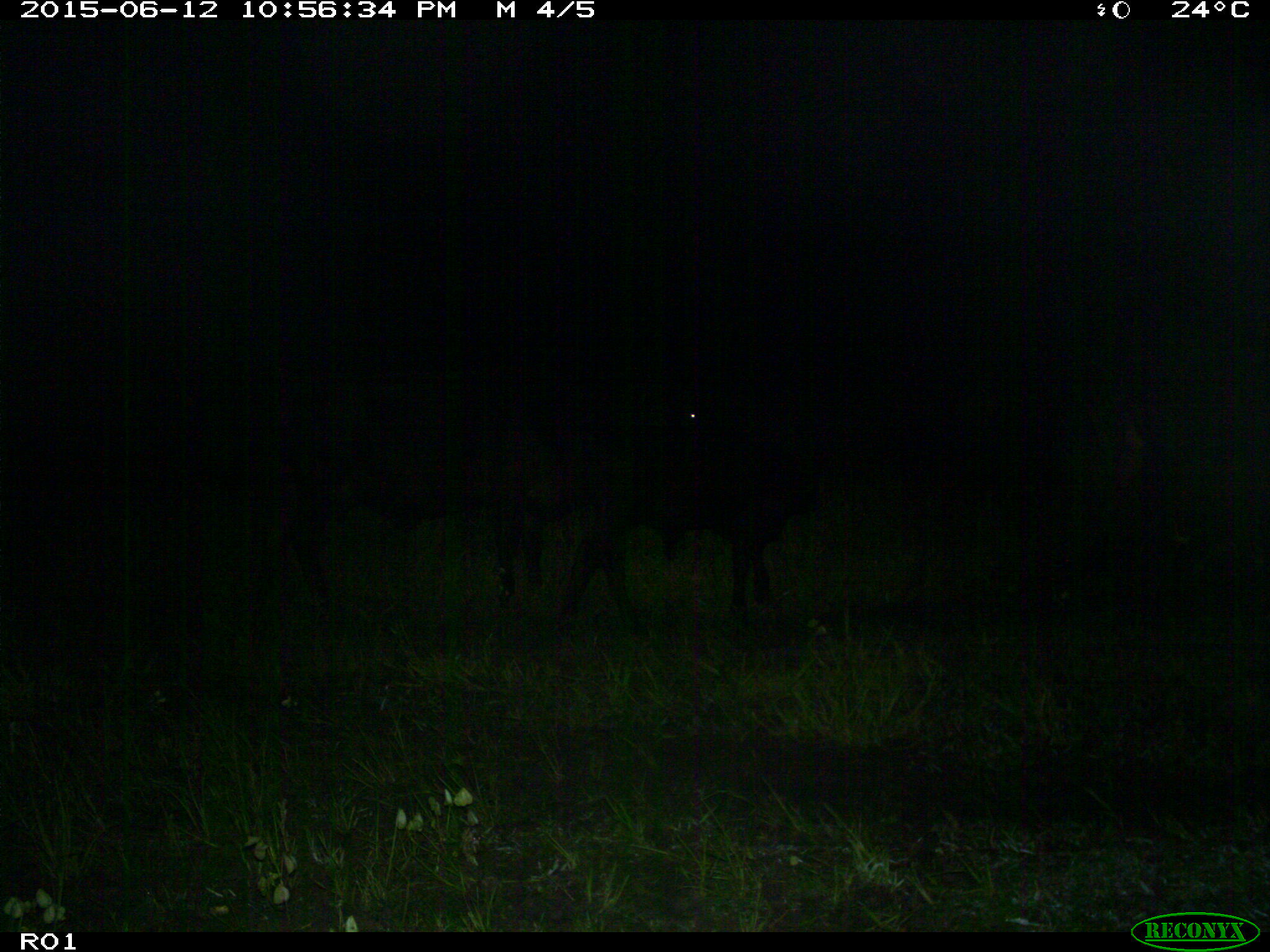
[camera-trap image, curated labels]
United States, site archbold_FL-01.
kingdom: Animalia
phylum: Chordata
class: Mammalia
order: Artiodactyla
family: Bovidae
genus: Bos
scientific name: Bos taurus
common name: domestic cow